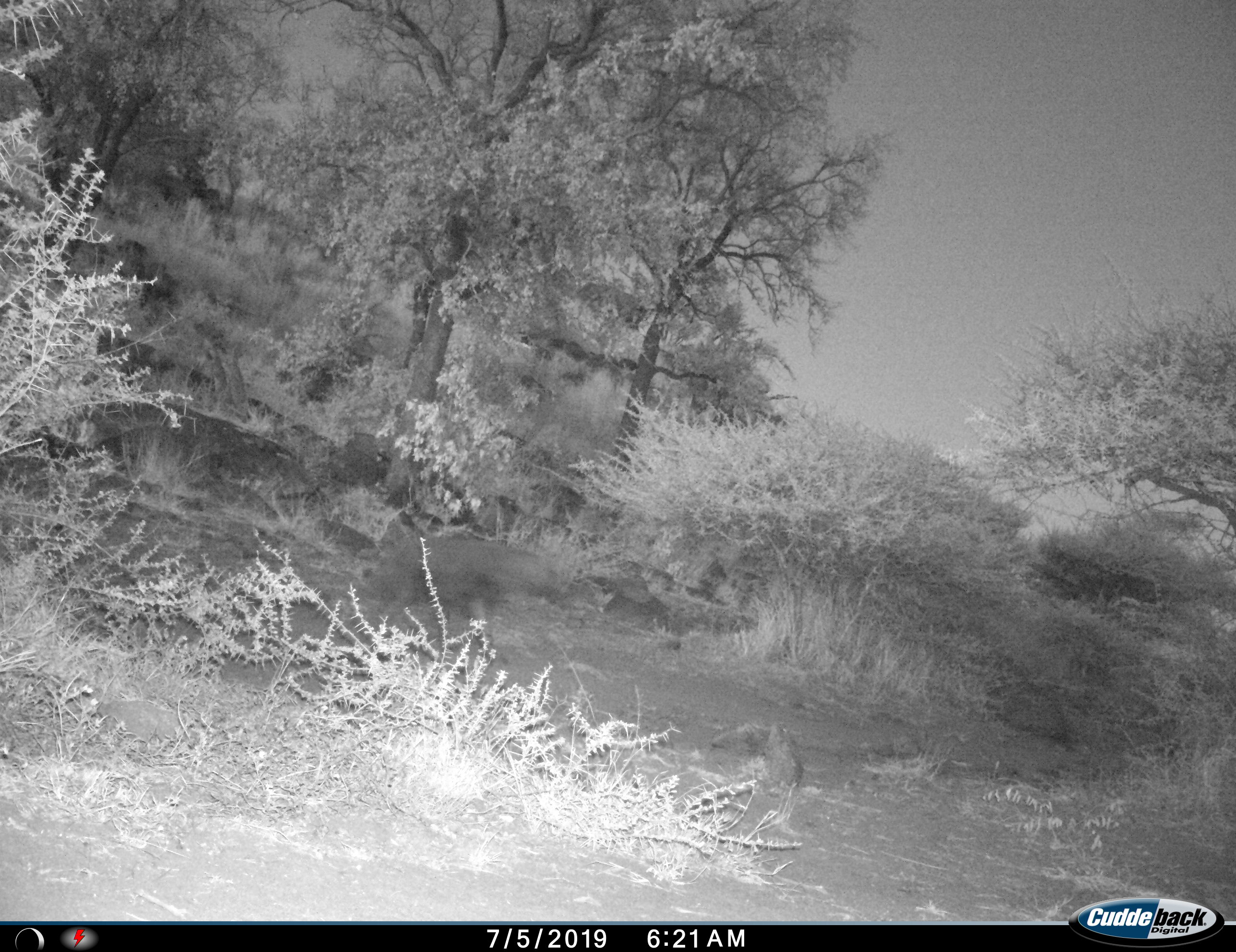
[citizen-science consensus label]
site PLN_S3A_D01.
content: unidentified animal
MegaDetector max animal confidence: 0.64